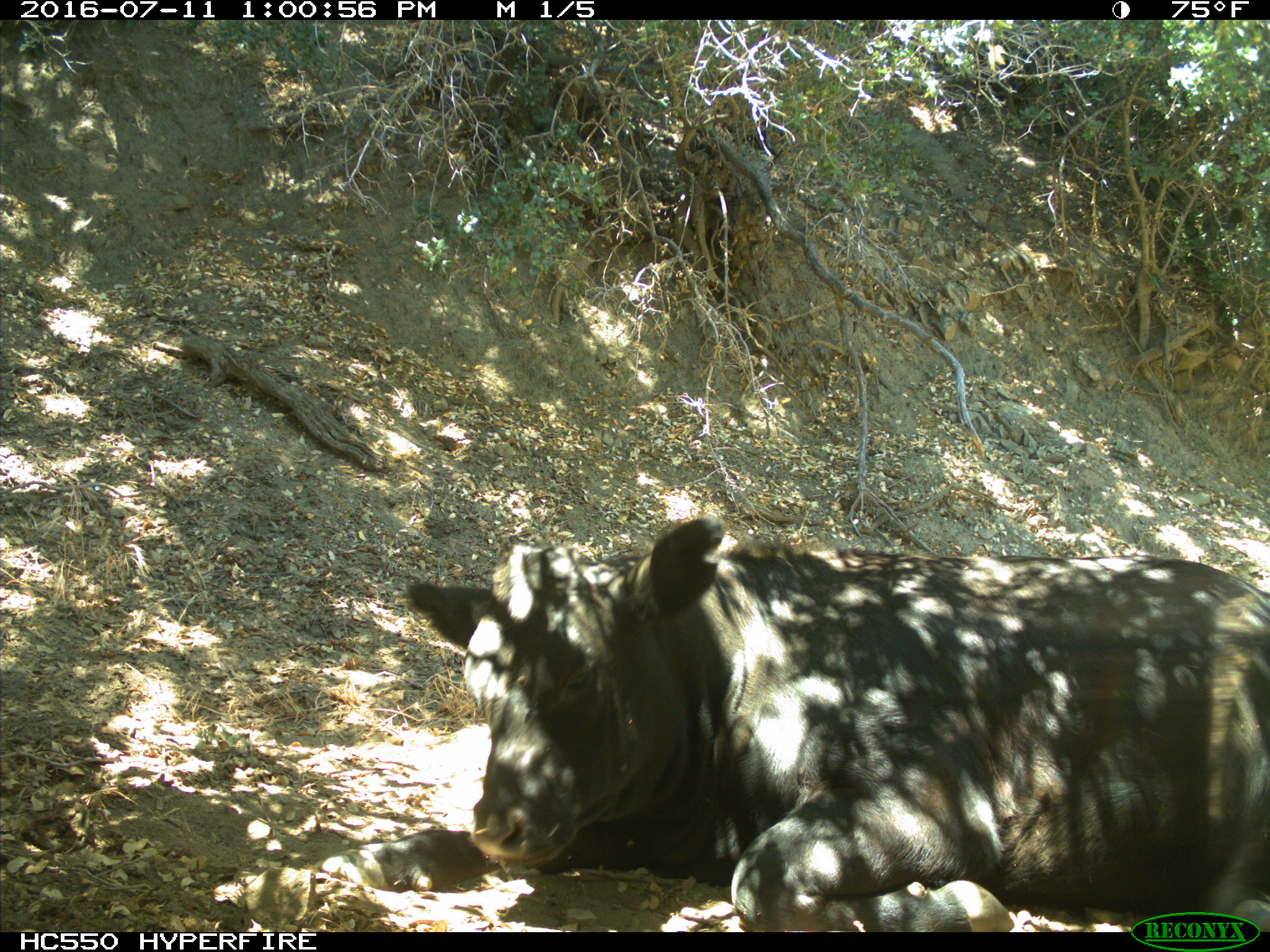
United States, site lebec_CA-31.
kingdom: Animalia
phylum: Chordata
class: Mammalia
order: Artiodactyla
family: Bovidae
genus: Bos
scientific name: Bos taurus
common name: domestic cow